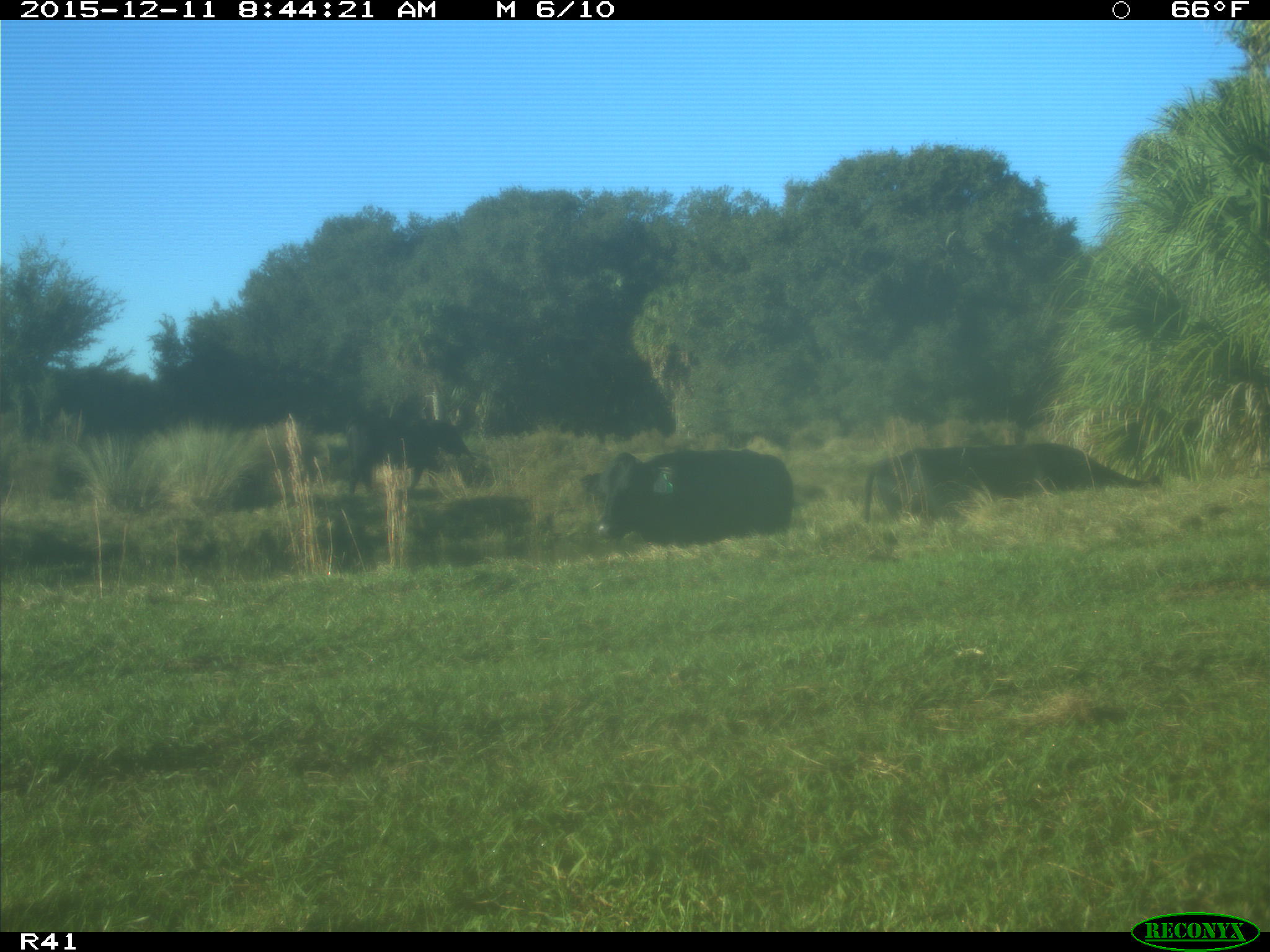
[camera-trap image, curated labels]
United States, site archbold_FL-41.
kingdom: Animalia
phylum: Chordata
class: Mammalia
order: Artiodactyla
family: Bovidae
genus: Bos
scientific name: Bos taurus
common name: domestic cow